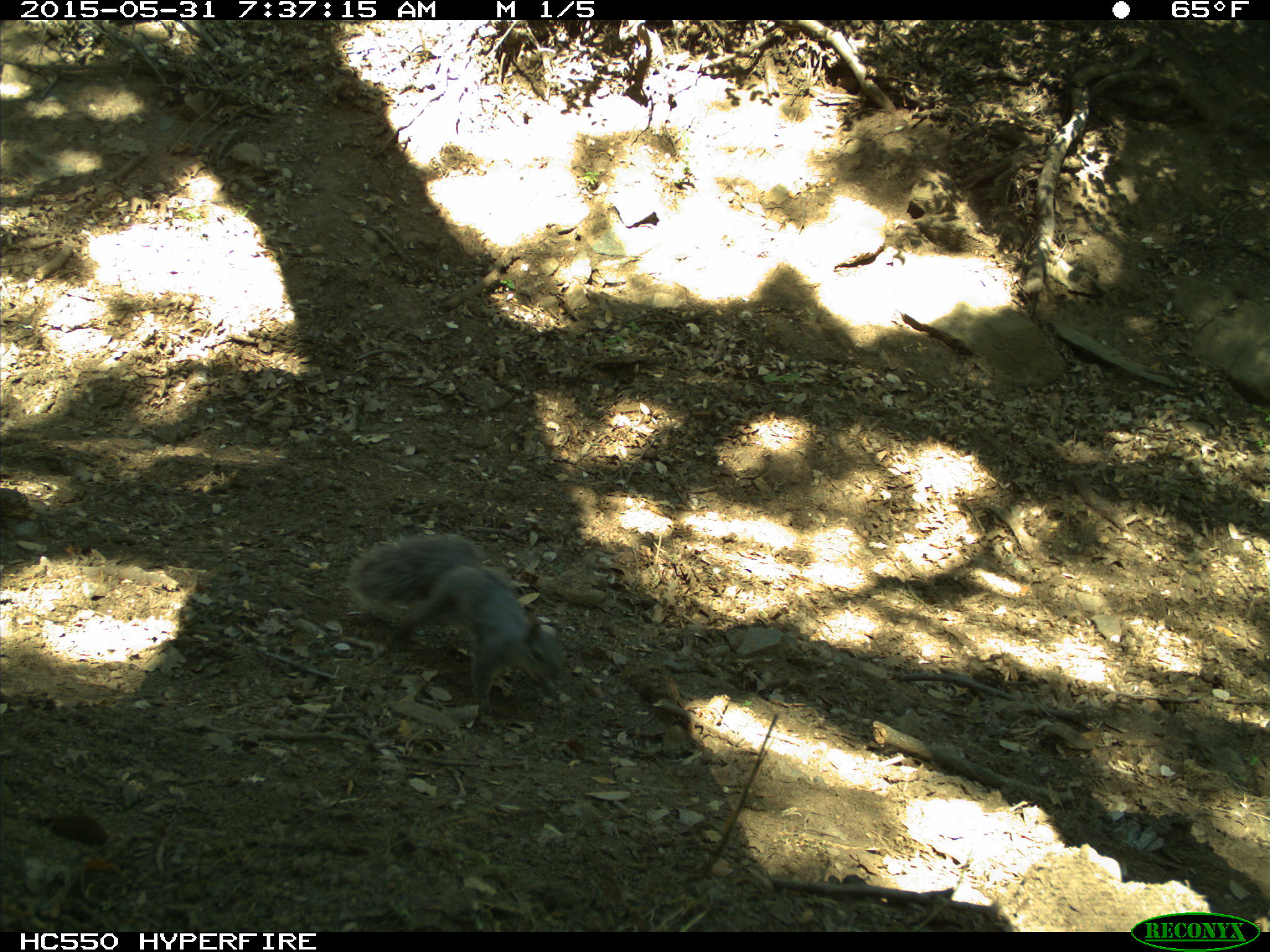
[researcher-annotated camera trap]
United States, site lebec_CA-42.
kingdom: Animalia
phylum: Chordata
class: Mammalia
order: Rodentia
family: Sciuridae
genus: Sciurus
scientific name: Sciurus carolinensis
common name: eastern gray squirrel